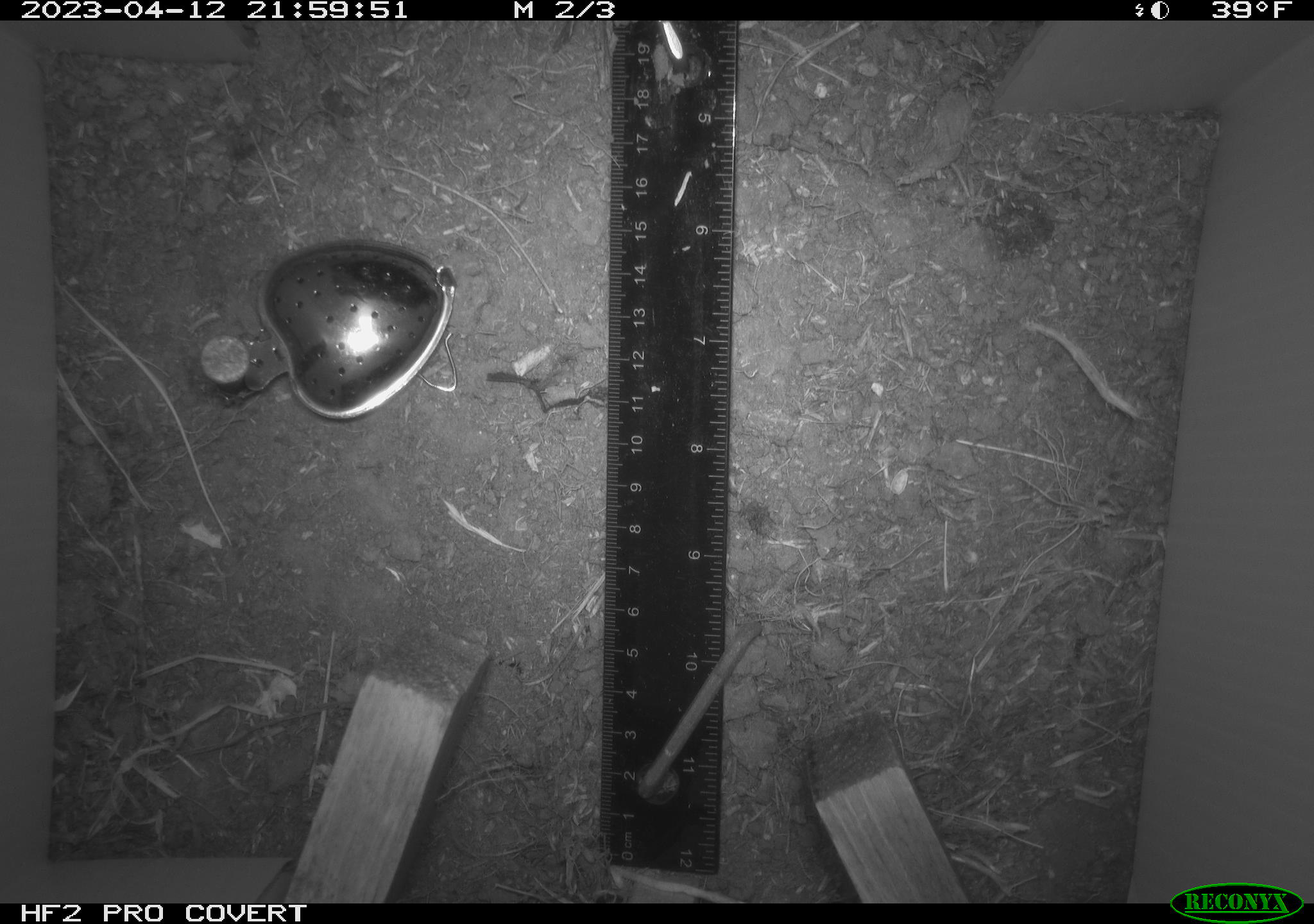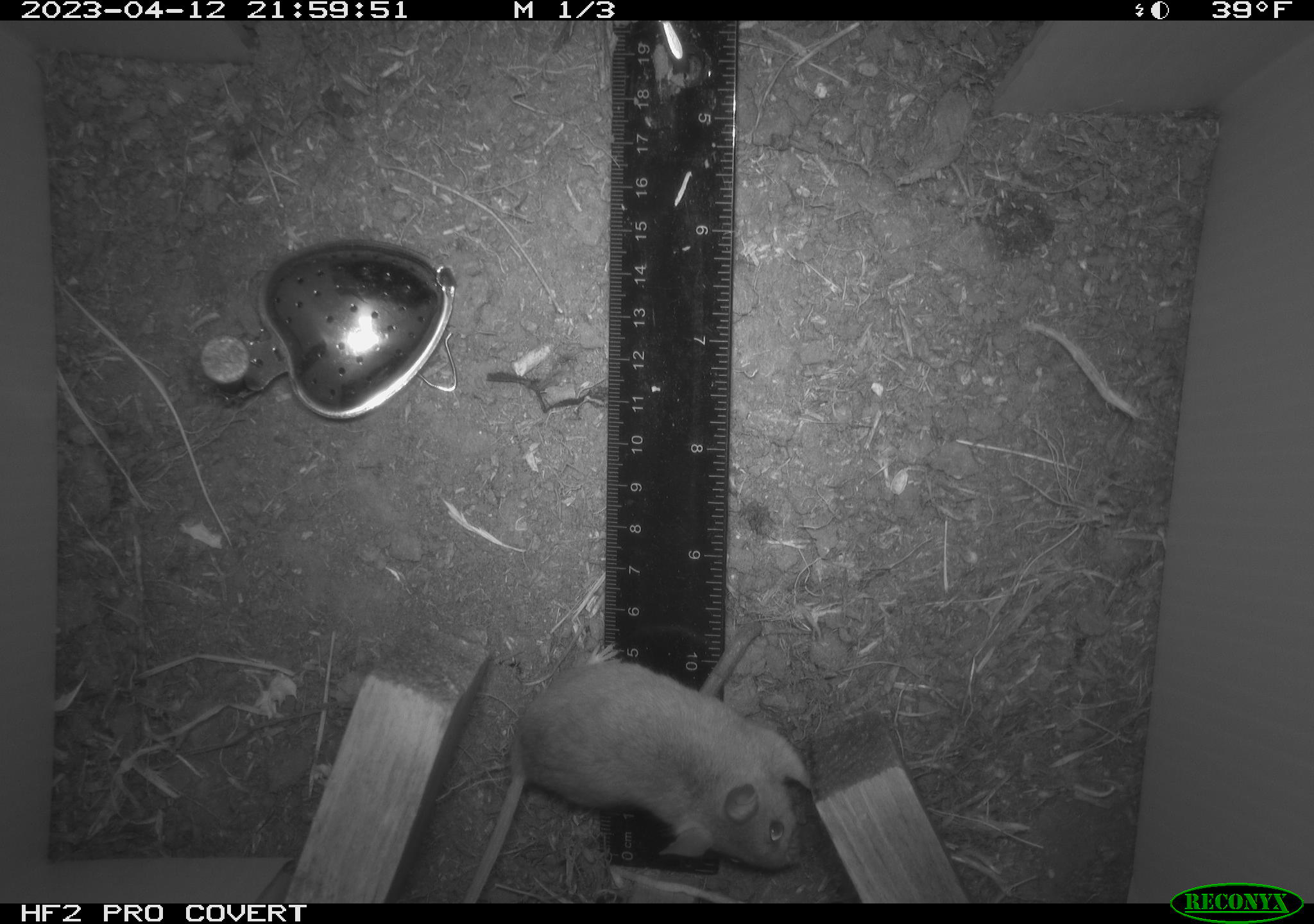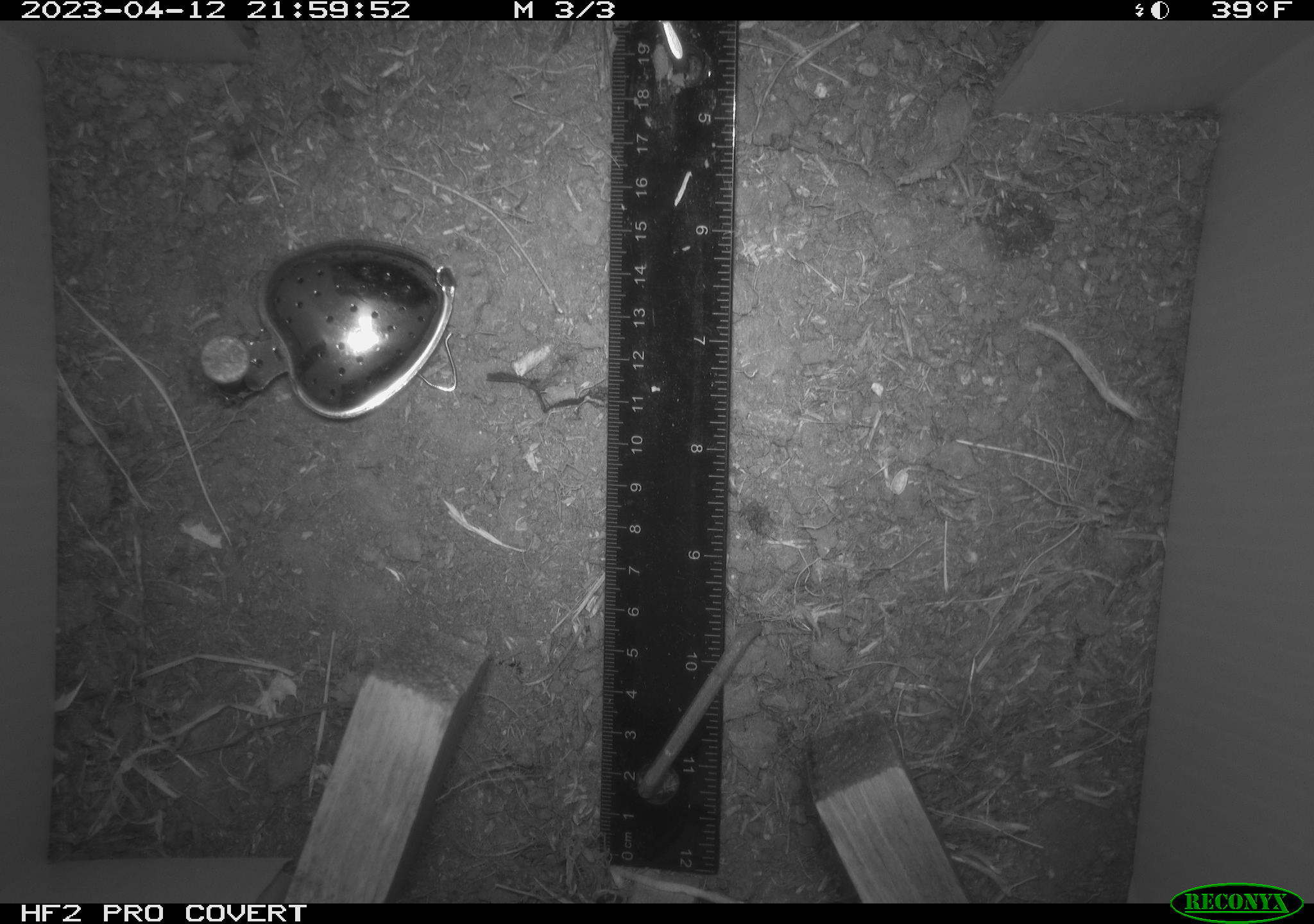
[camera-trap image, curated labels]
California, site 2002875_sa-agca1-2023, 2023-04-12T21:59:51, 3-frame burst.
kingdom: Animalia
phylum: Chordata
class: Mammalia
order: Rodentia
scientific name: Rodentia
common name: mouse species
Mouse species (Rodentia).